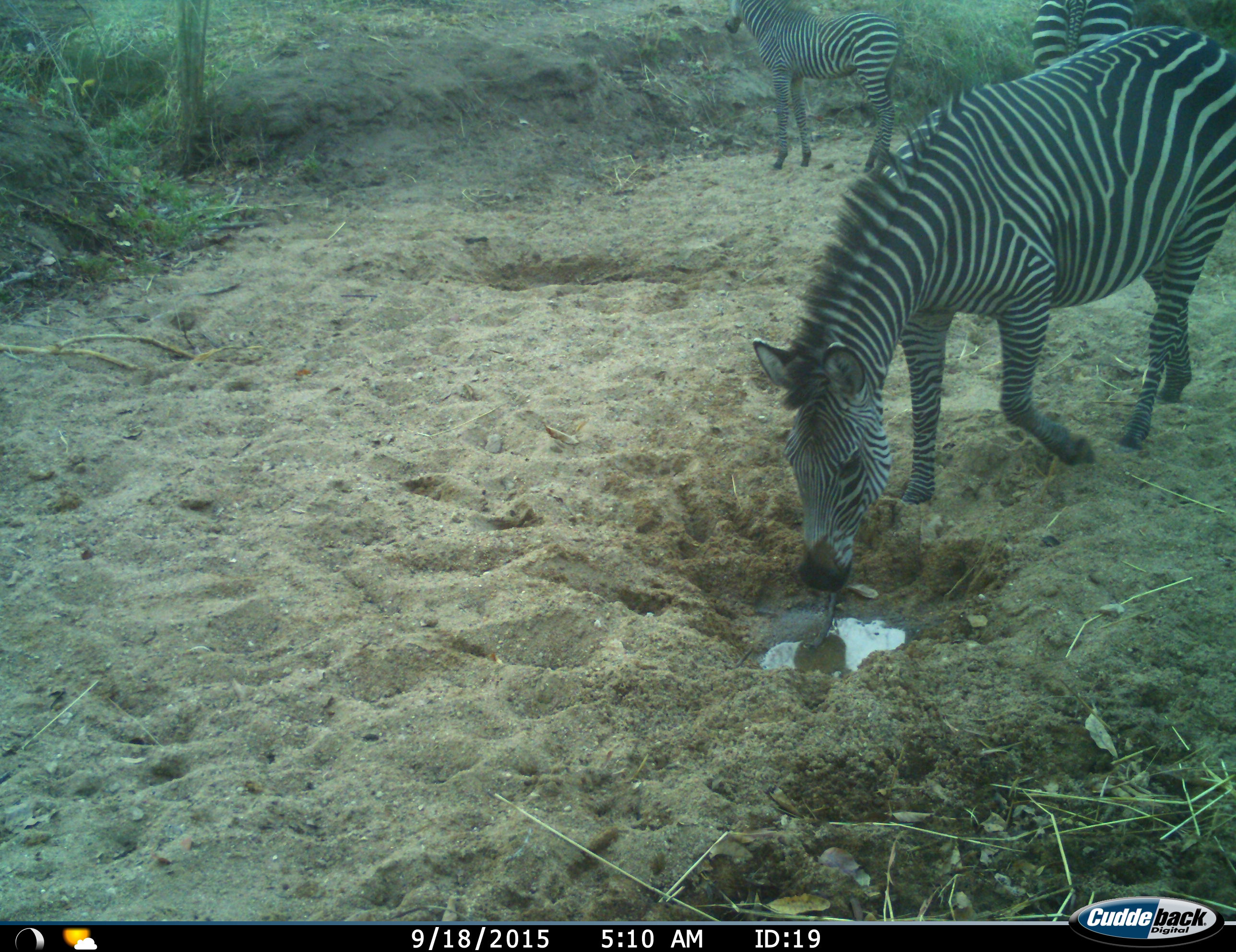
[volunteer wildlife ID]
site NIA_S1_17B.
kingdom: Animalia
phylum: Chordata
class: Mammalia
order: Perissodactyla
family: Equidae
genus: Equus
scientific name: Equus quagga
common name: plains zebra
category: zebraplains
Zebraplains (plains zebra) (Equus quagga), count 3. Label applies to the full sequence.